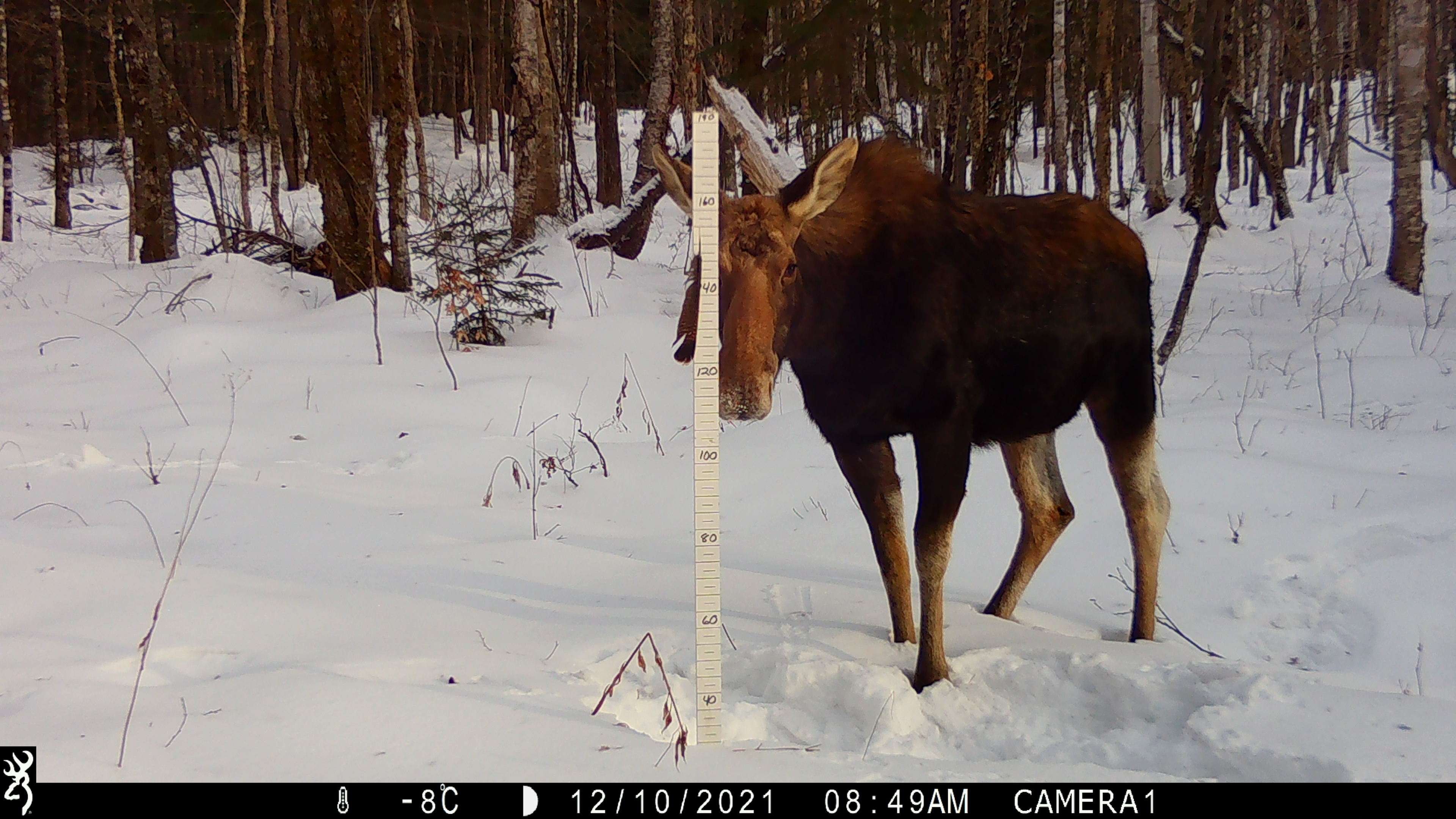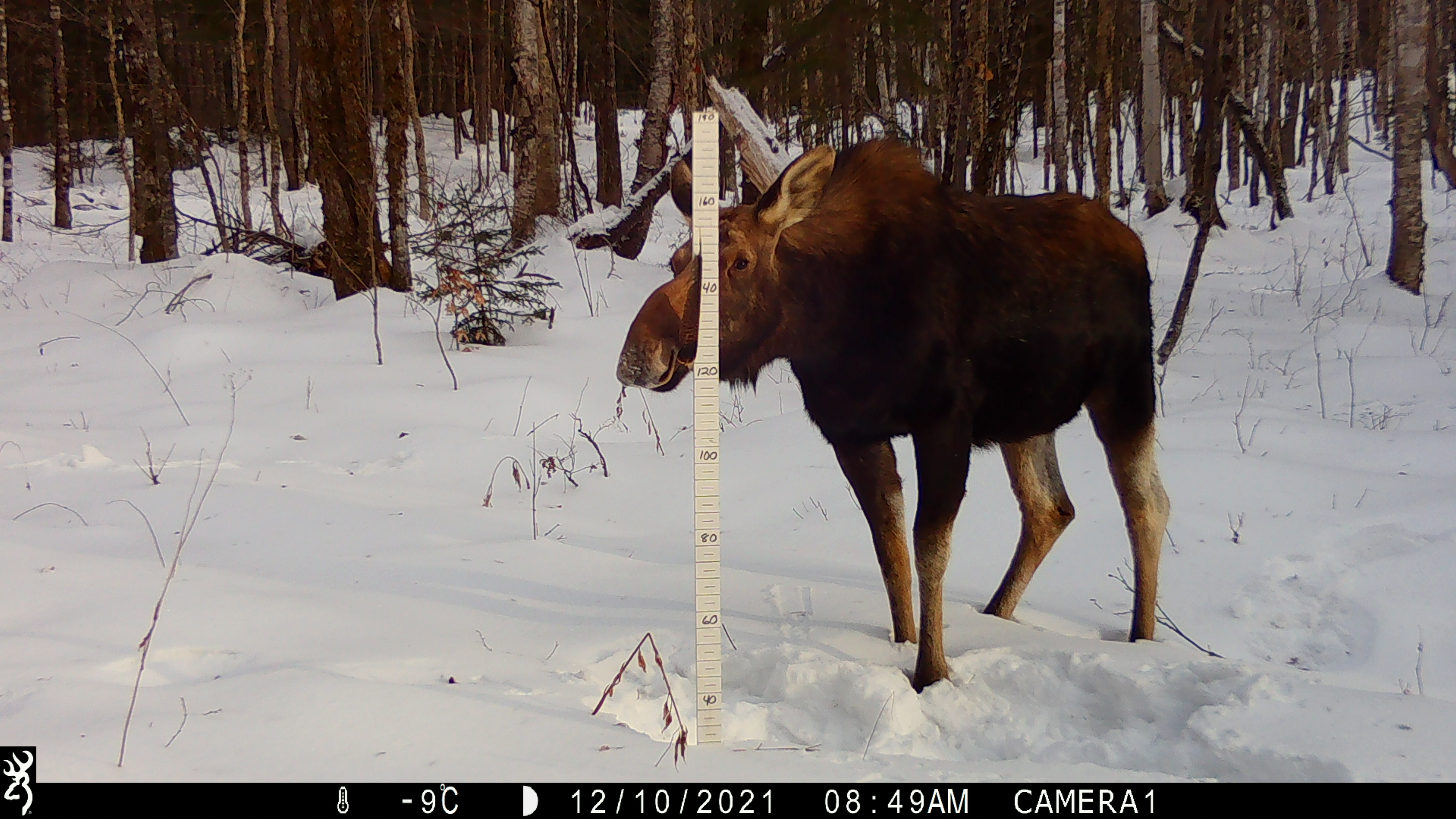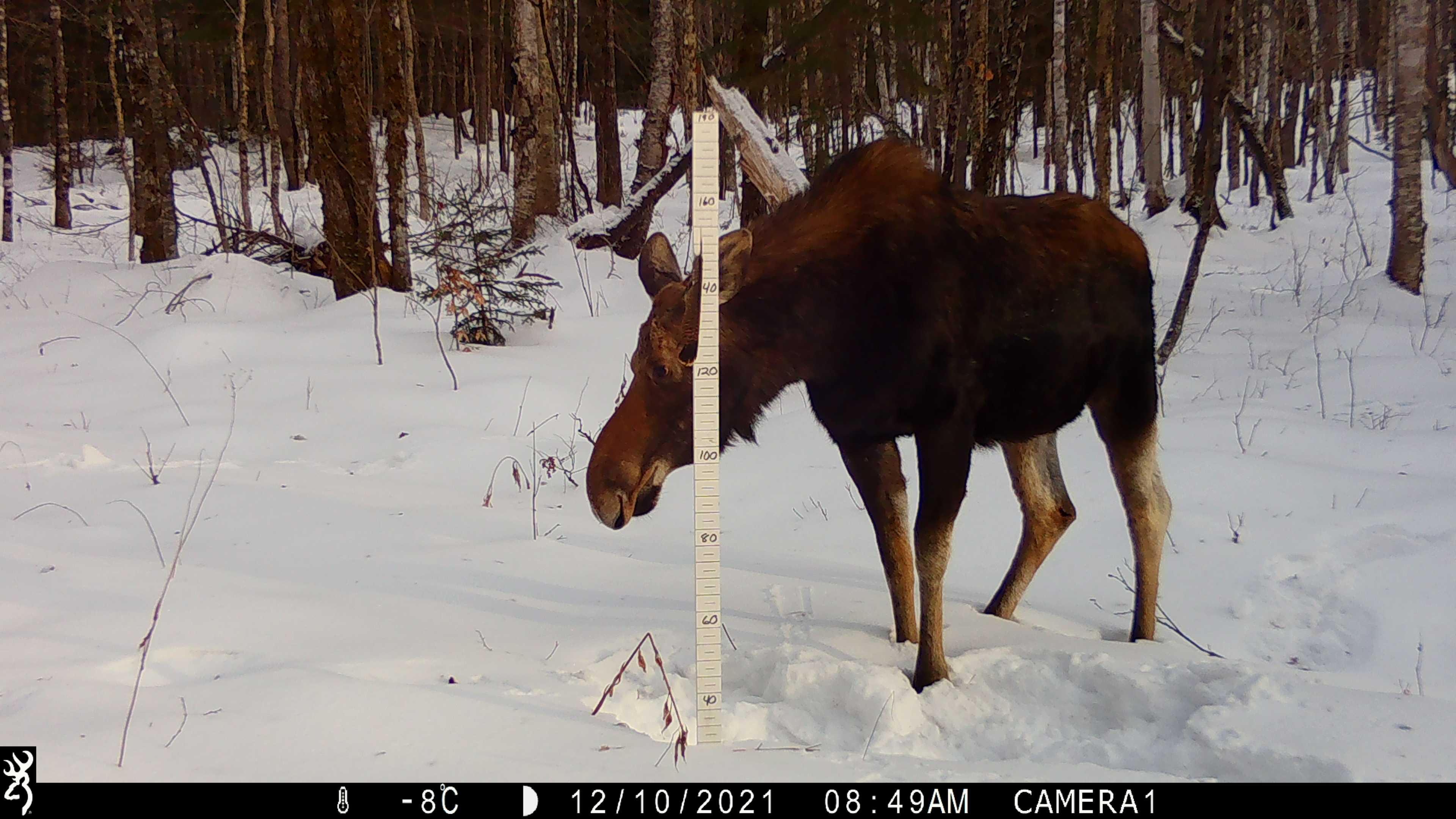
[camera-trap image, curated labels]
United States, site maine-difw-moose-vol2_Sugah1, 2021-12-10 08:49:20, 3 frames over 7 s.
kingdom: Animalia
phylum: Chordata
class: Mammalia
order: Artiodactyla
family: Cervidae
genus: Alces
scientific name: Alces alces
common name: moose